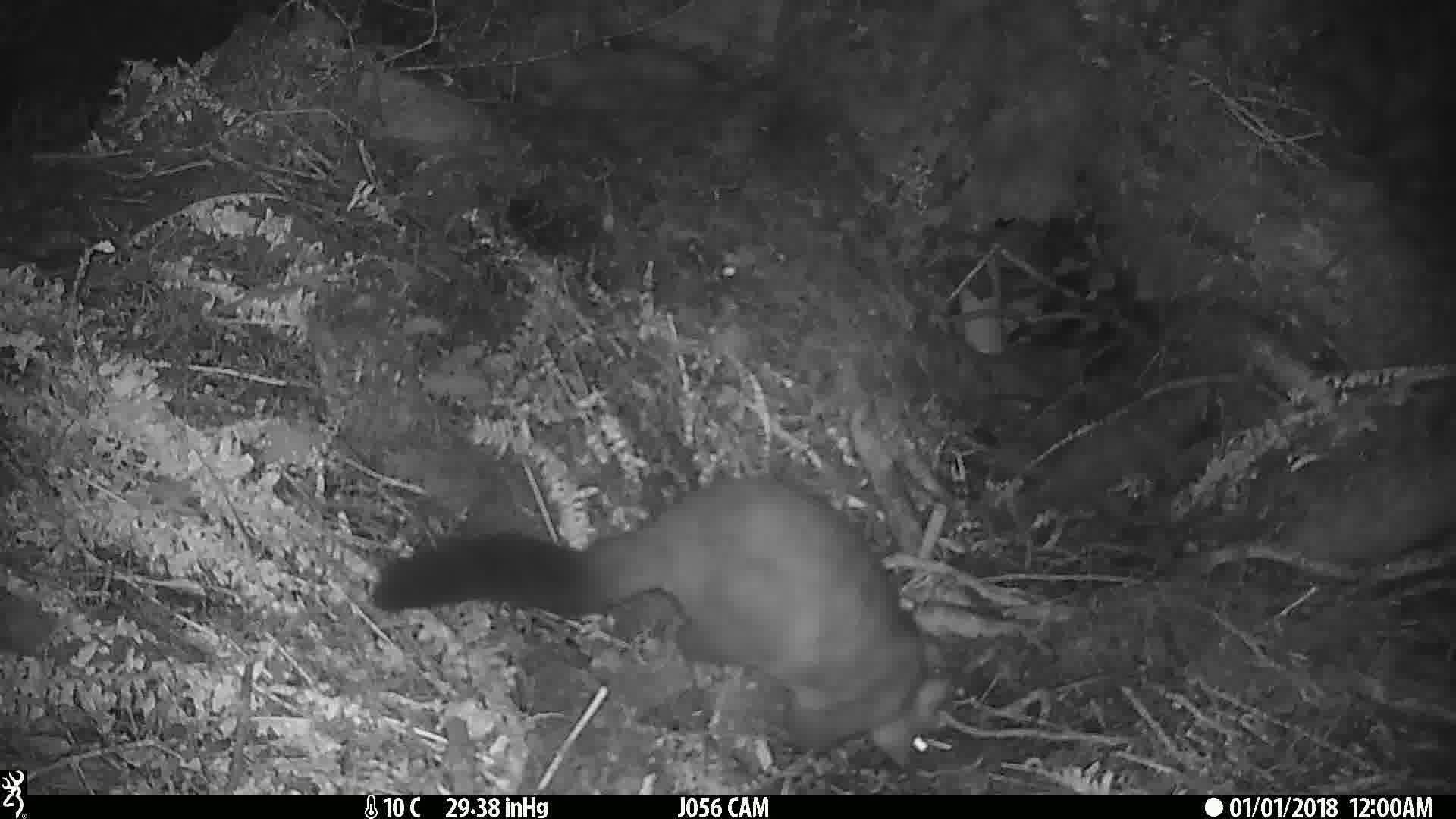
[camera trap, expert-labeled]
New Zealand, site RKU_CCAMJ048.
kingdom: Animalia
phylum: Chordata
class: Mammalia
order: Diprotodontia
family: Phalangeridae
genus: Trichosurus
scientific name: Trichosurus vulpecula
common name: common brushtail possum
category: possum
Possum (common brushtail possum) (Trichosurus vulpecula).